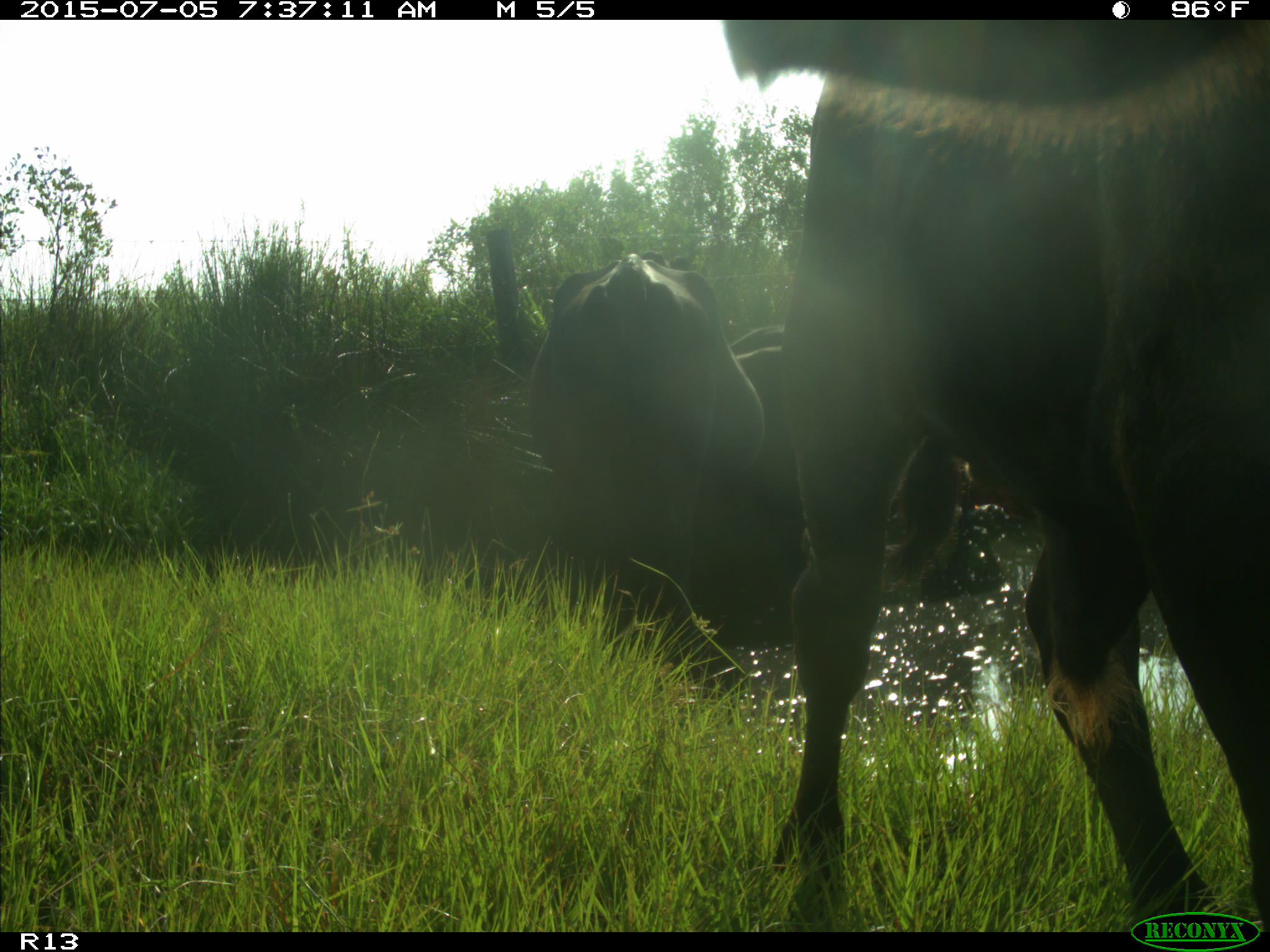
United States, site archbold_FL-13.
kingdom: Animalia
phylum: Chordata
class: Mammalia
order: Artiodactyla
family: Bovidae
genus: Bos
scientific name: Bos taurus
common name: domestic cow